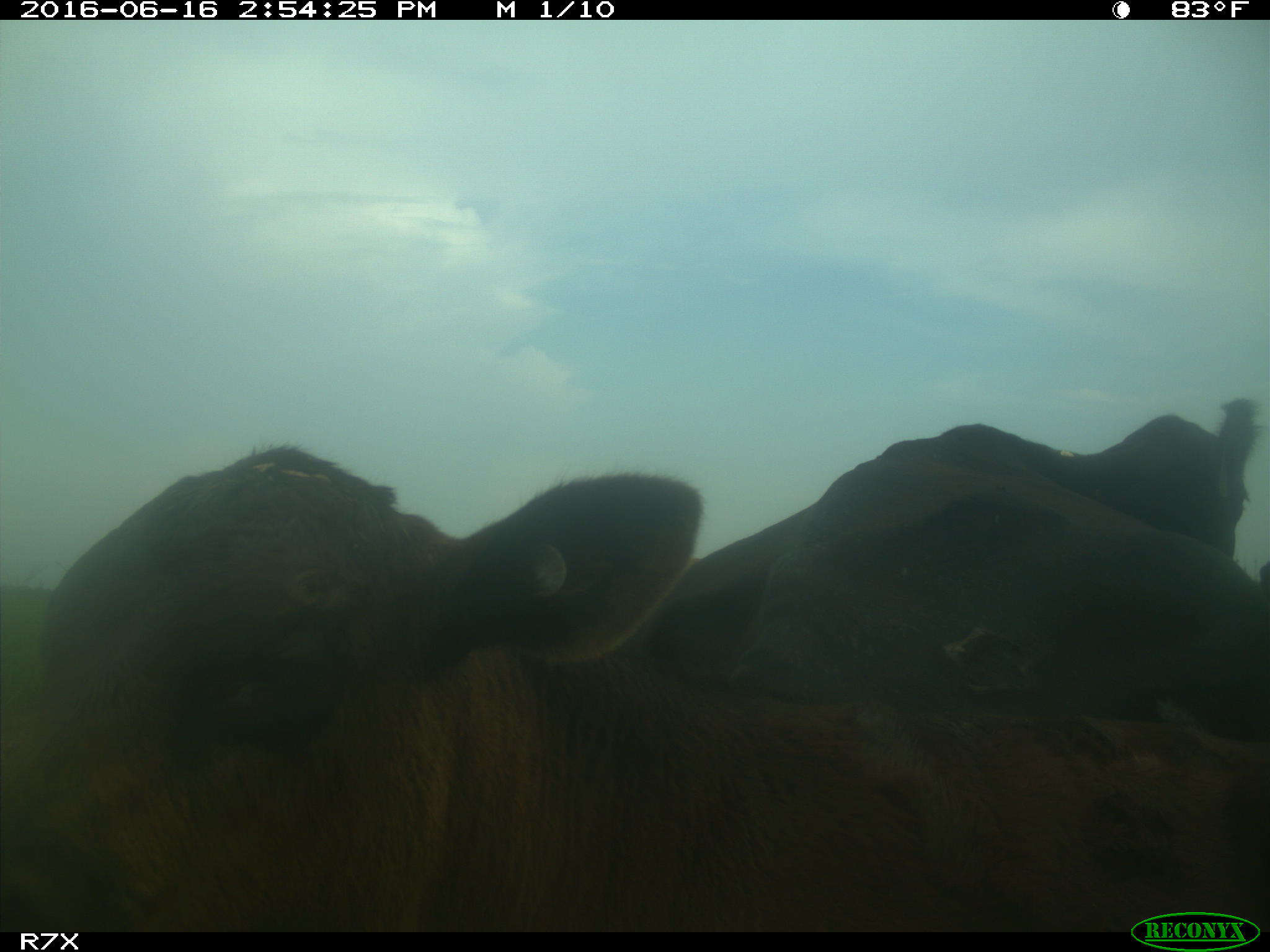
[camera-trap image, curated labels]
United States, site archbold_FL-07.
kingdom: Animalia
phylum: Chordata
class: Mammalia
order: Artiodactyla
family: Bovidae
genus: Bos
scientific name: Bos taurus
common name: domestic cow